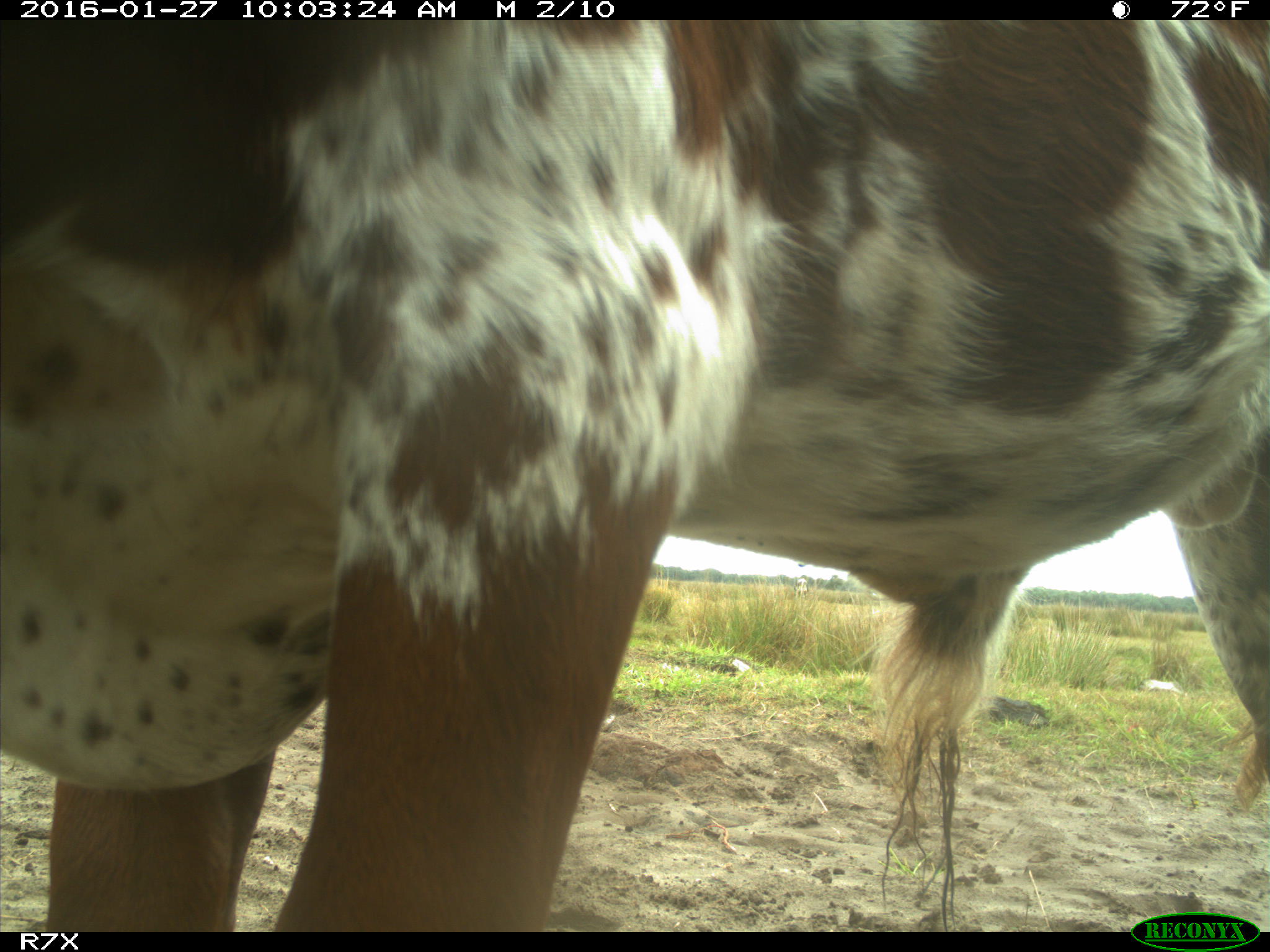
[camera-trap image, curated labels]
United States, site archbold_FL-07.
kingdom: Animalia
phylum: Chordata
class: Mammalia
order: Artiodactyla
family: Bovidae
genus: Bos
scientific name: Bos taurus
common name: domestic cow